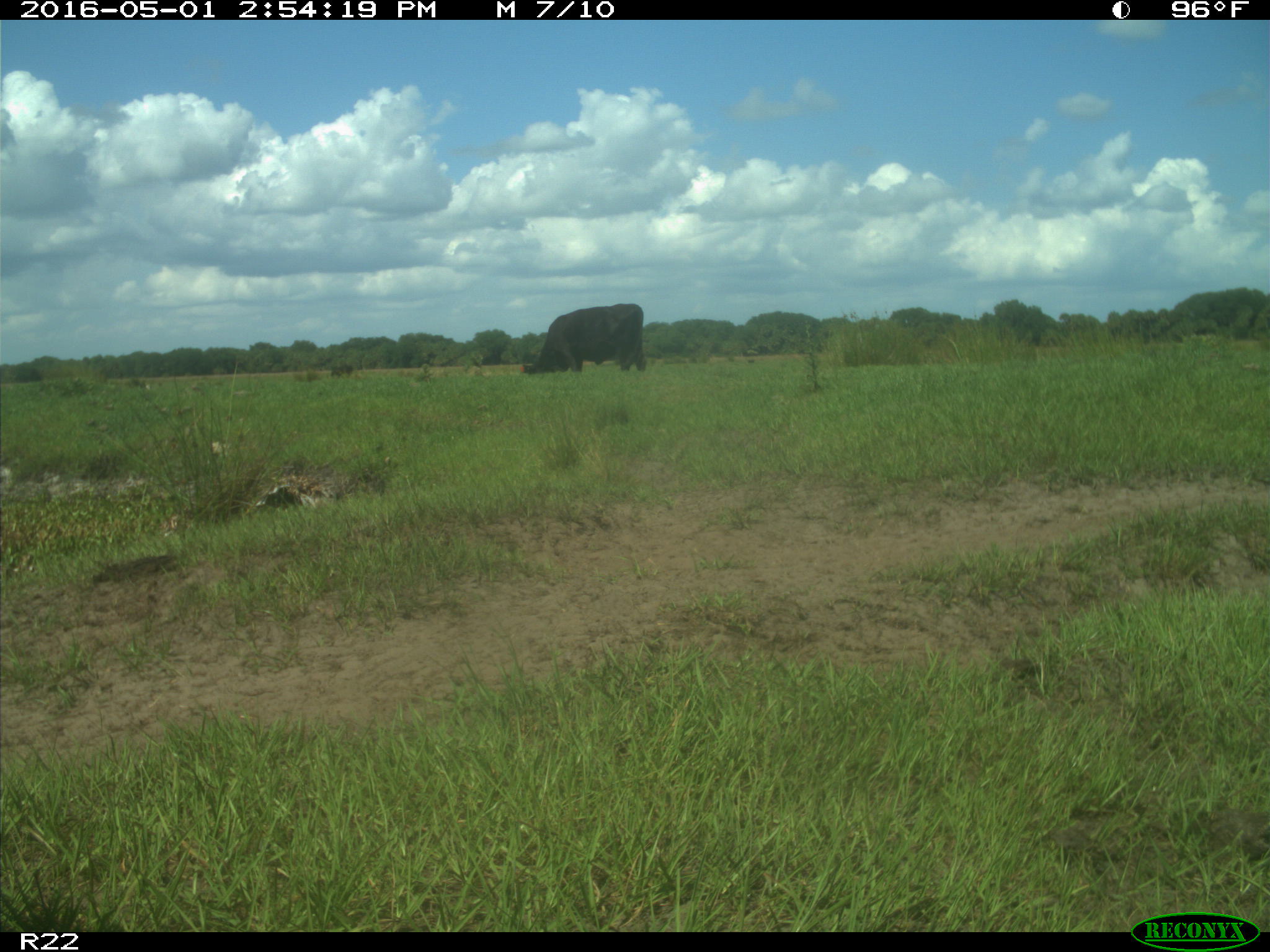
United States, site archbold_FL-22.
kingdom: Animalia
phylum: Chordata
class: Mammalia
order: Artiodactyla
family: Bovidae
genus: Bos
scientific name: Bos taurus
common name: domestic cow